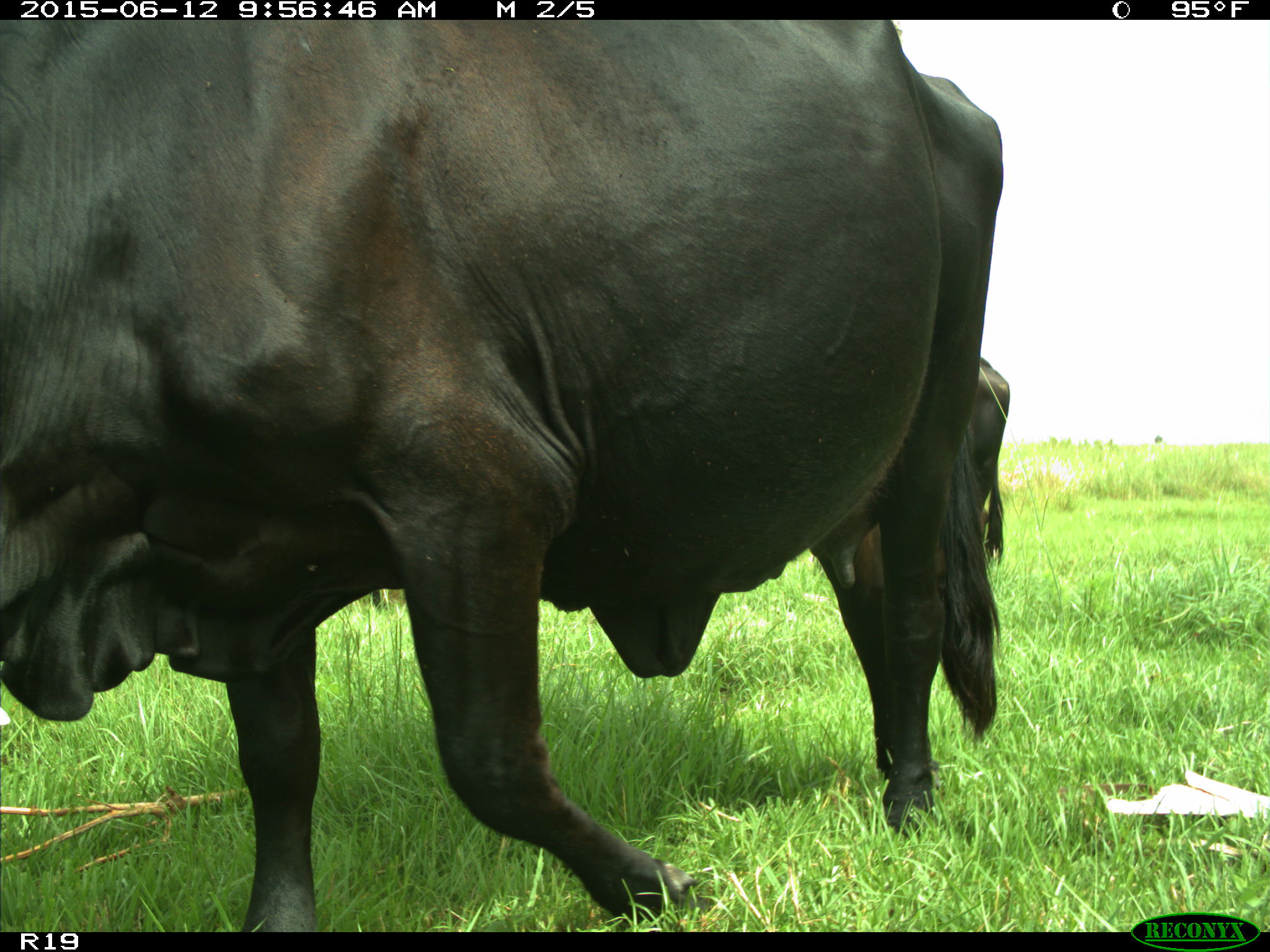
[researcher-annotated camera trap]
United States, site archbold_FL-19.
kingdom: Animalia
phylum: Chordata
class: Mammalia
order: Artiodactyla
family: Bovidae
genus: Bos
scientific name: Bos taurus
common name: domestic cow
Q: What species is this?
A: Bos taurus (domestic cow).